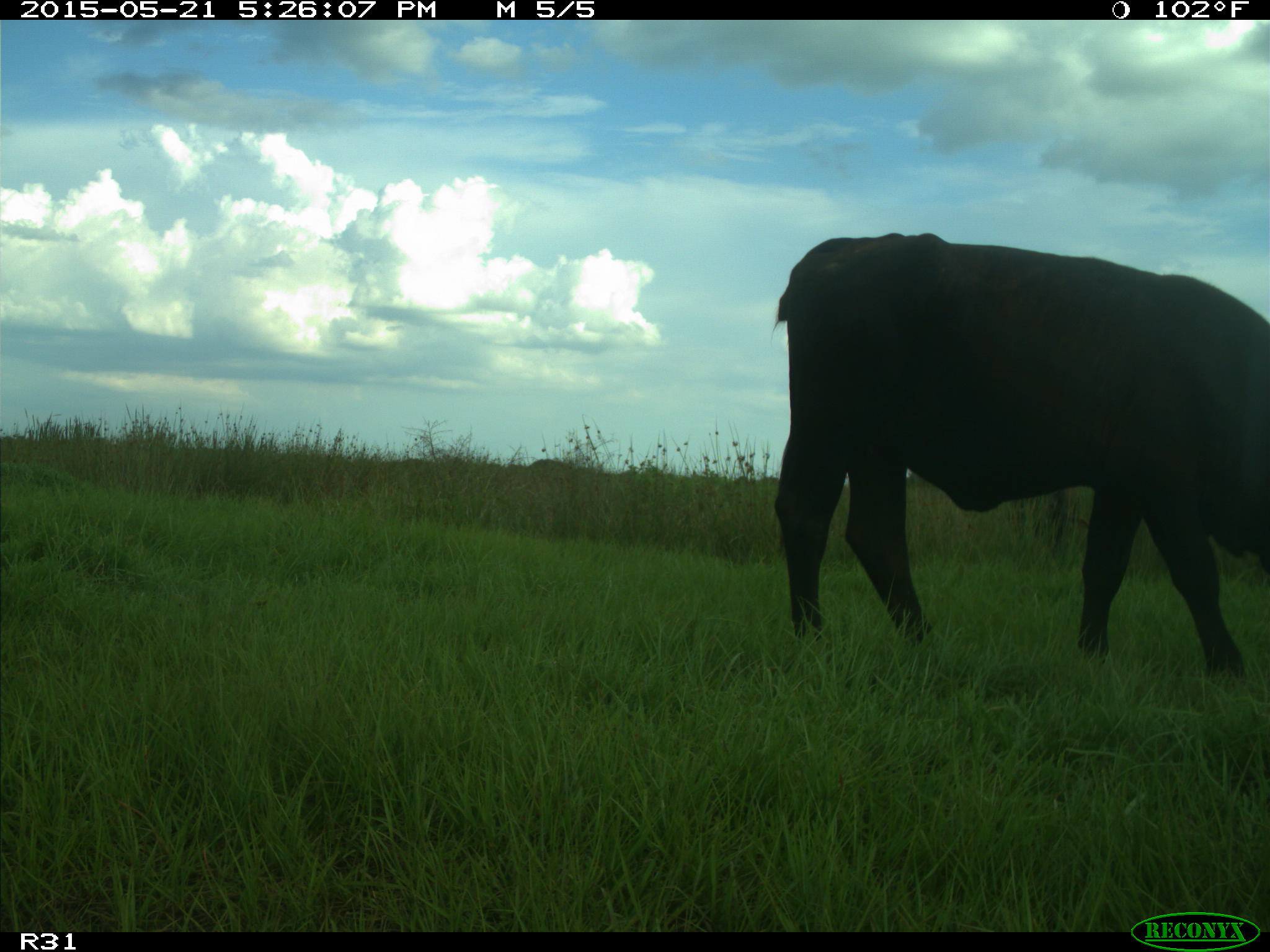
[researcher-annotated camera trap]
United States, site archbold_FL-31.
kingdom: Animalia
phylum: Chordata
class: Mammalia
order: Artiodactyla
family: Bovidae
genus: Bos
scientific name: Bos taurus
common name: domestic cow